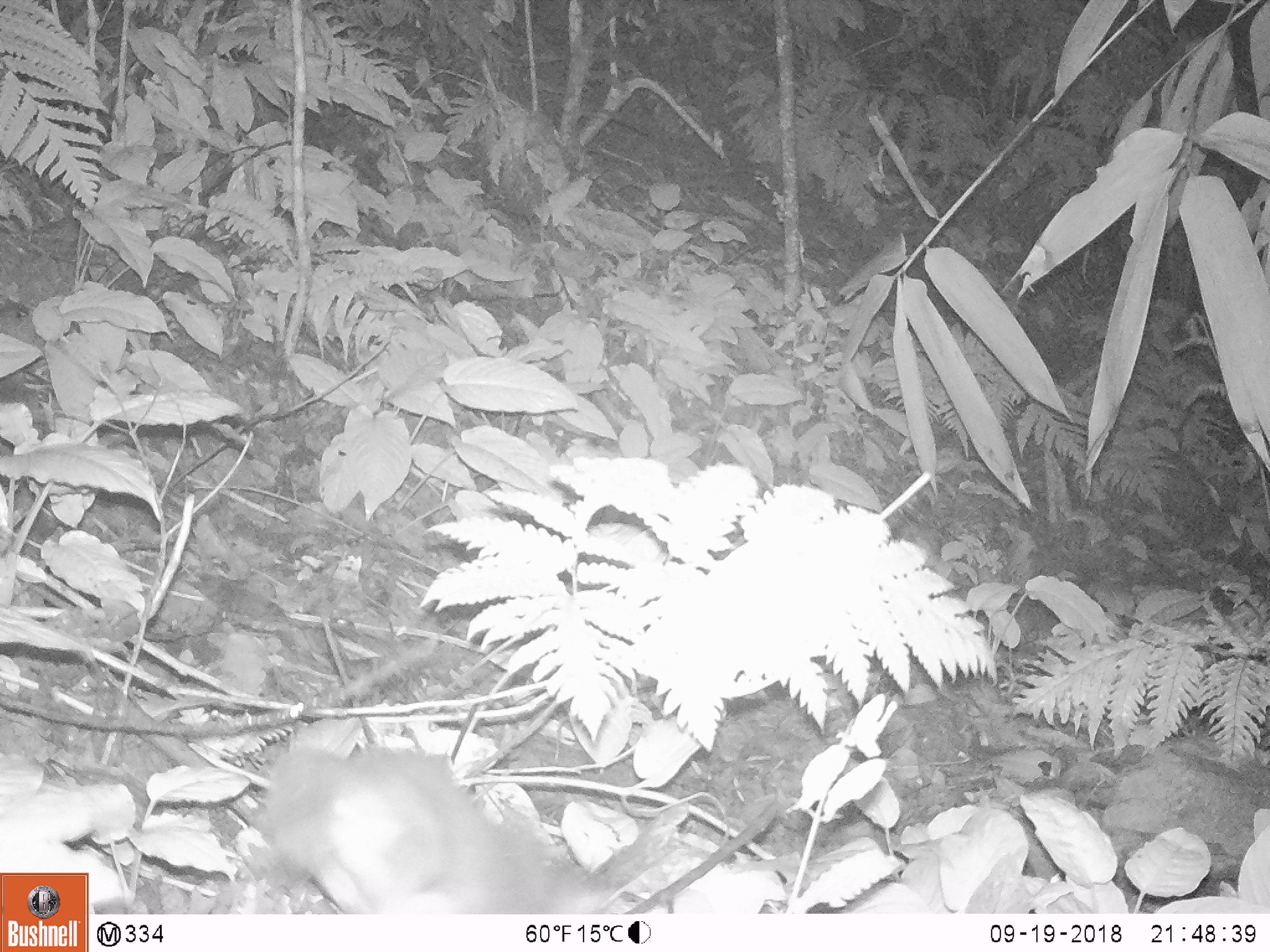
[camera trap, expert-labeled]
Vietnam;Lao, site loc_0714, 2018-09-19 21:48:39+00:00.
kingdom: Animalia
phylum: Chordata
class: Mammalia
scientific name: Mammalia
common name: mammal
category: unidentified small mammal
Unidentified small mammal (mammal) (Mammalia). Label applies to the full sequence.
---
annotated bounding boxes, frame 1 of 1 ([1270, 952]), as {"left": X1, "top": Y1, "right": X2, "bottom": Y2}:
unidentified small mammal: {"left": 256, "top": 747, "right": 606, "bottom": 914}